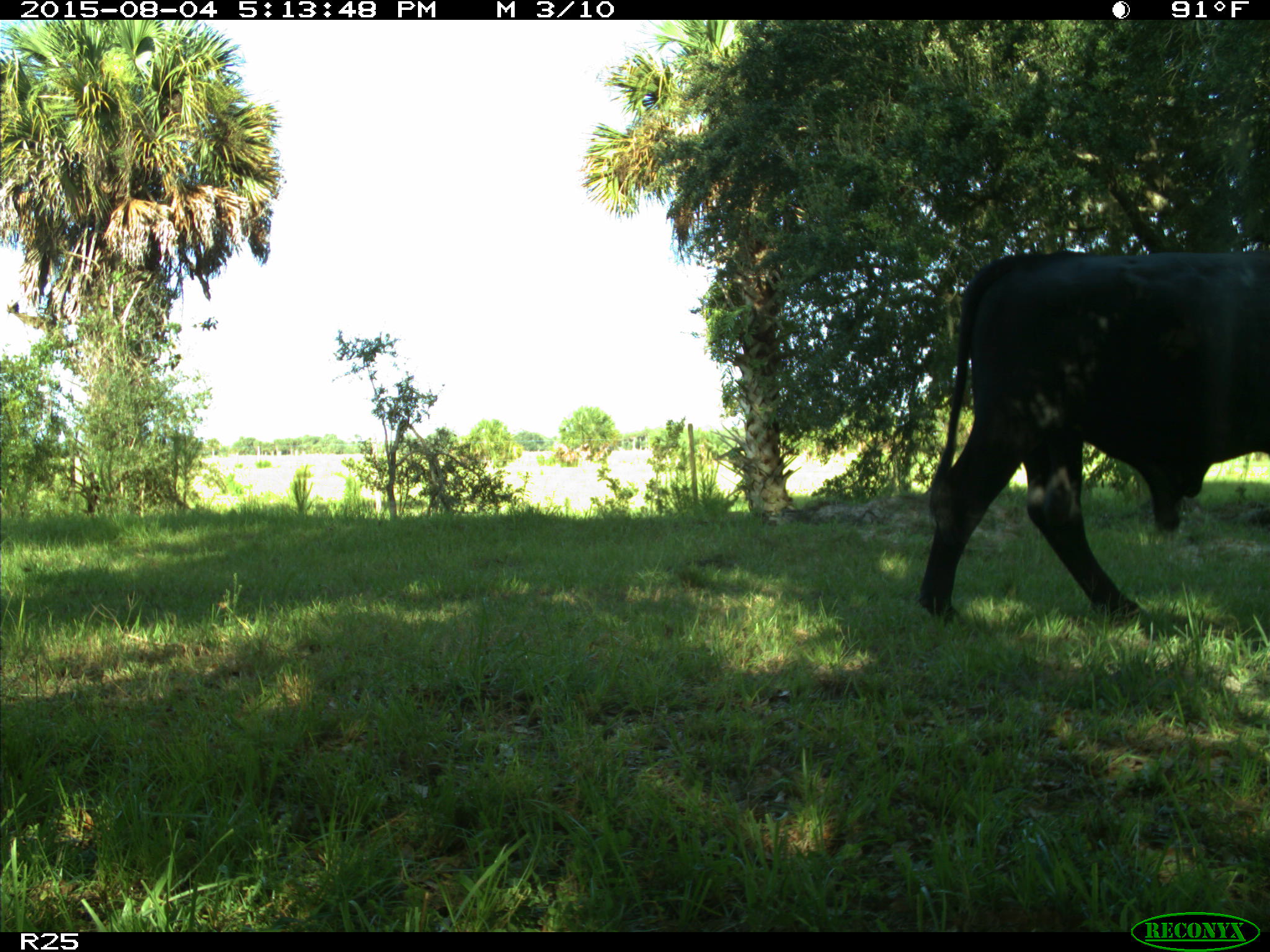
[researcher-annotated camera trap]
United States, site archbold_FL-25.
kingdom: Animalia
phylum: Chordata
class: Mammalia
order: Artiodactyla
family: Bovidae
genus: Bos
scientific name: Bos taurus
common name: domestic cow